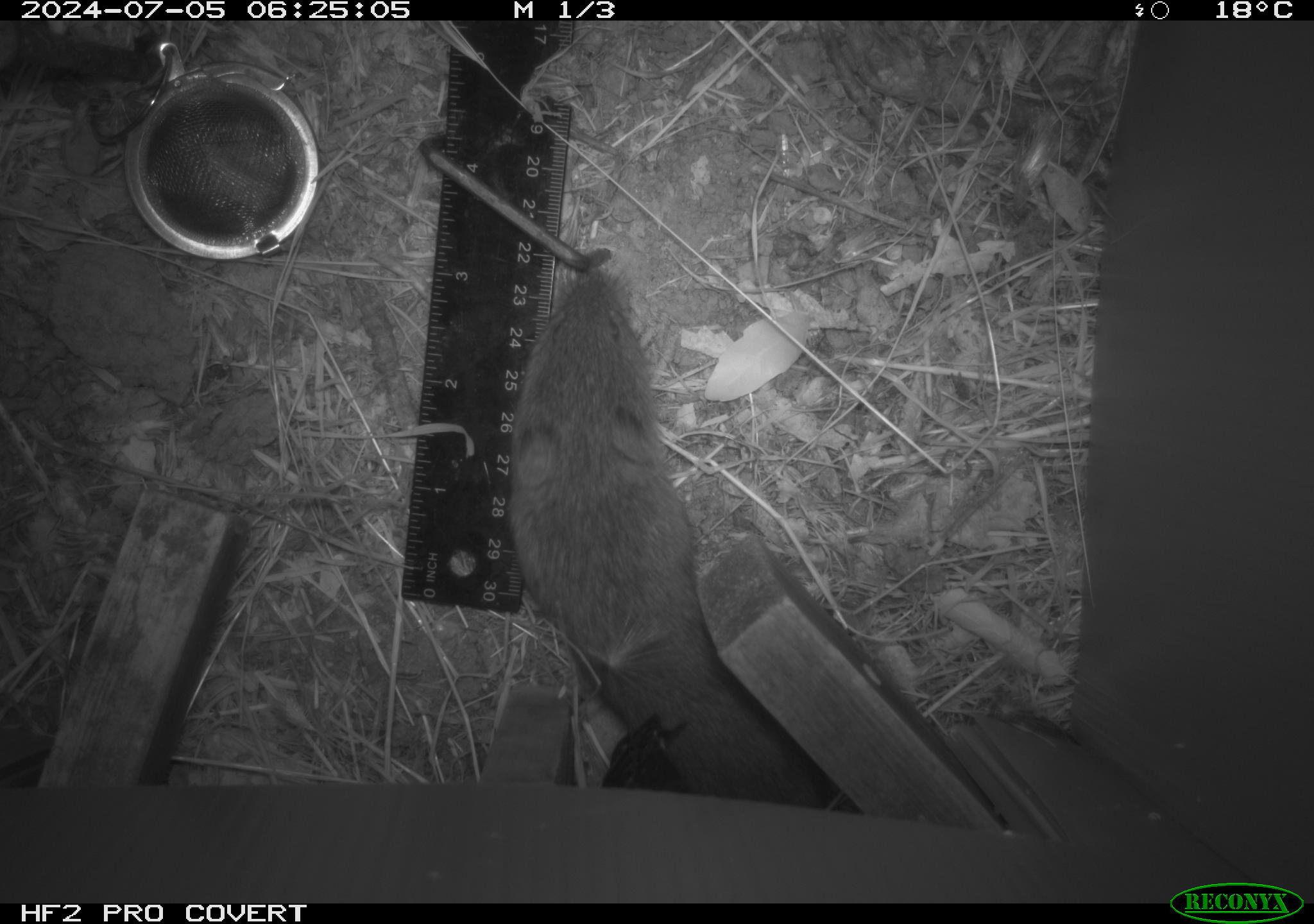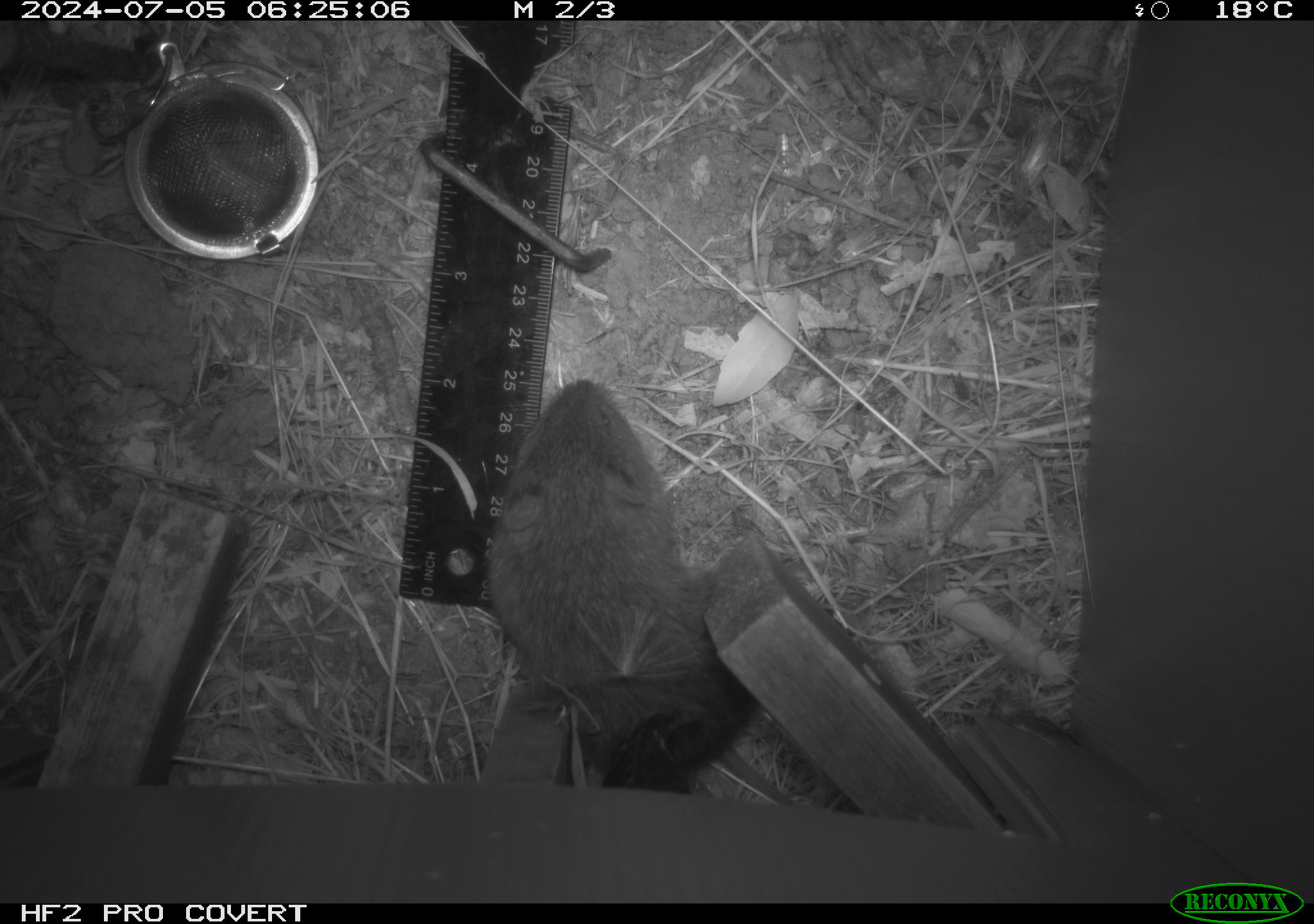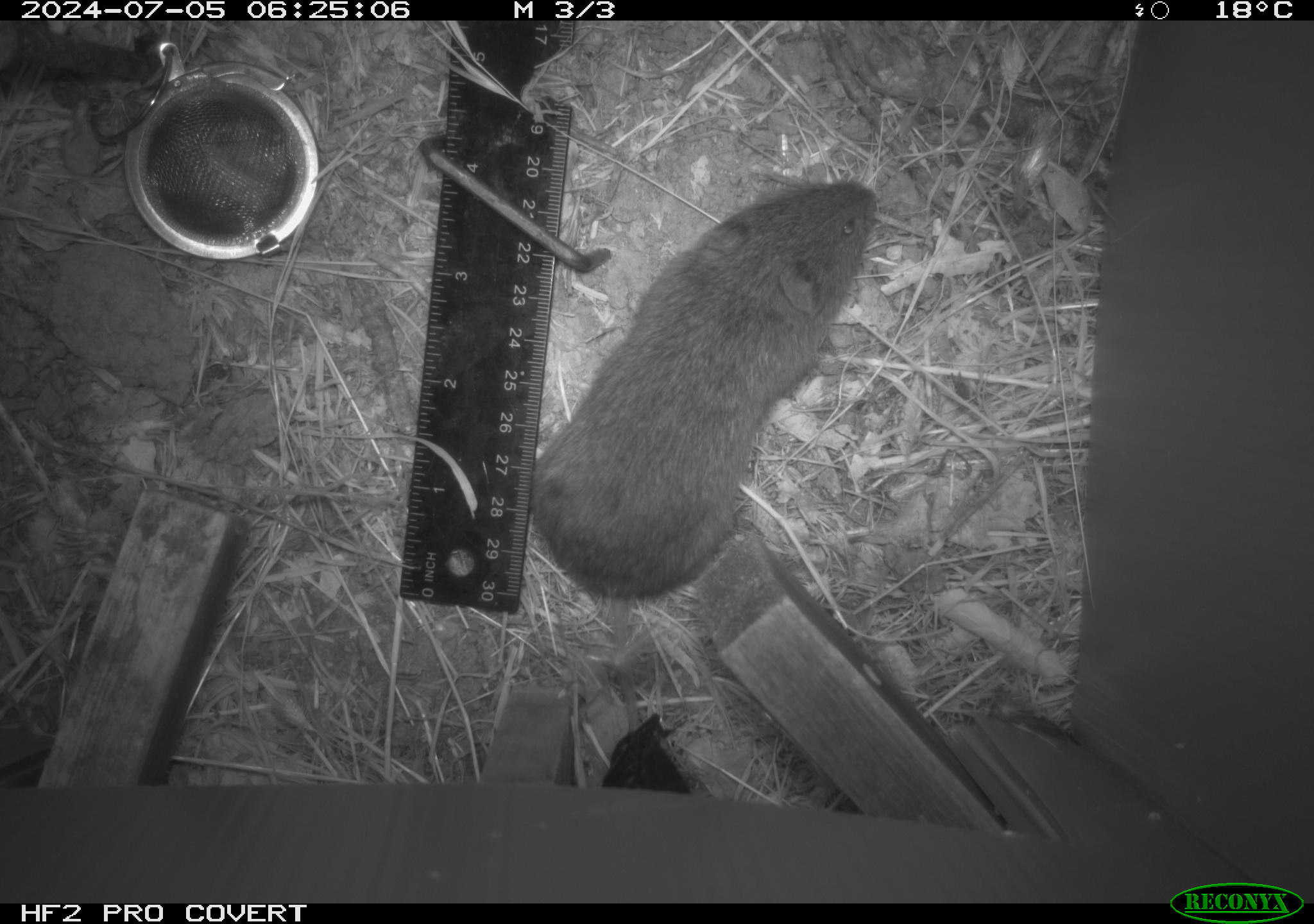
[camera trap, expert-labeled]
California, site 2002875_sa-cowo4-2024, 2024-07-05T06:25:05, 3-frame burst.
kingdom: Animalia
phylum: Chordata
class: Mammalia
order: Rodentia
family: Cricetidae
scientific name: Arvicolinae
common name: voles, lemmings, and muskrats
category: arvicolinae subfamily